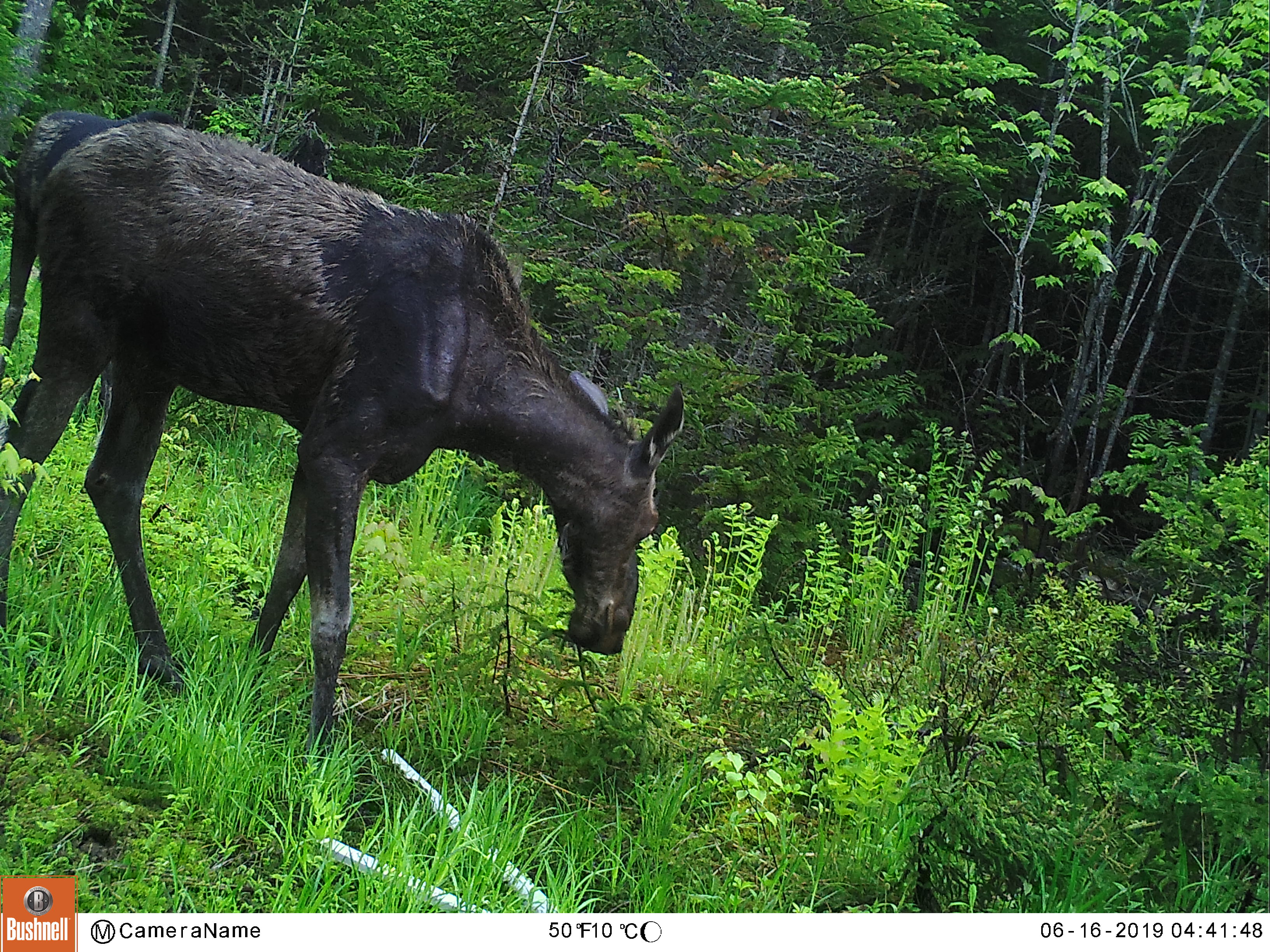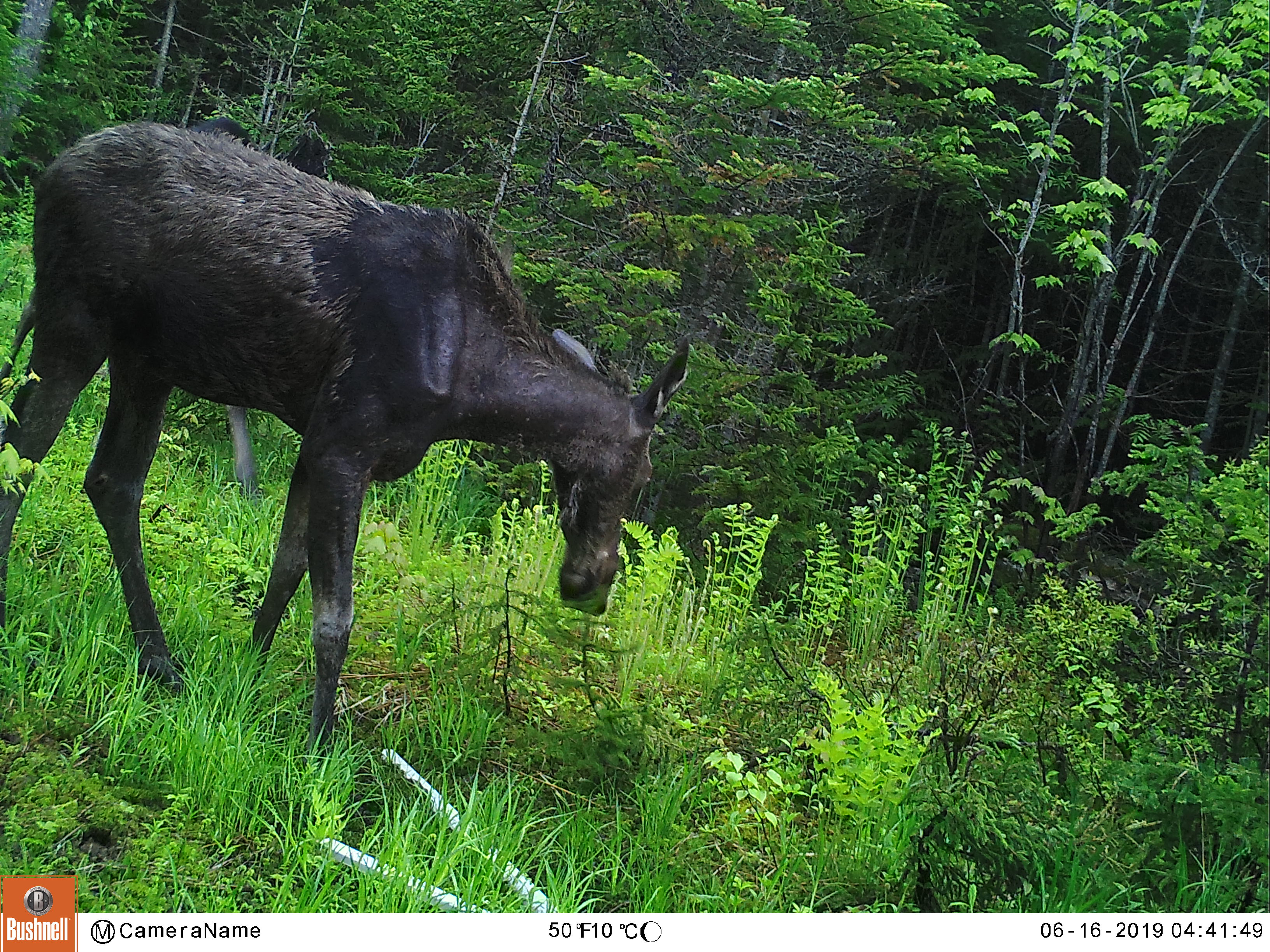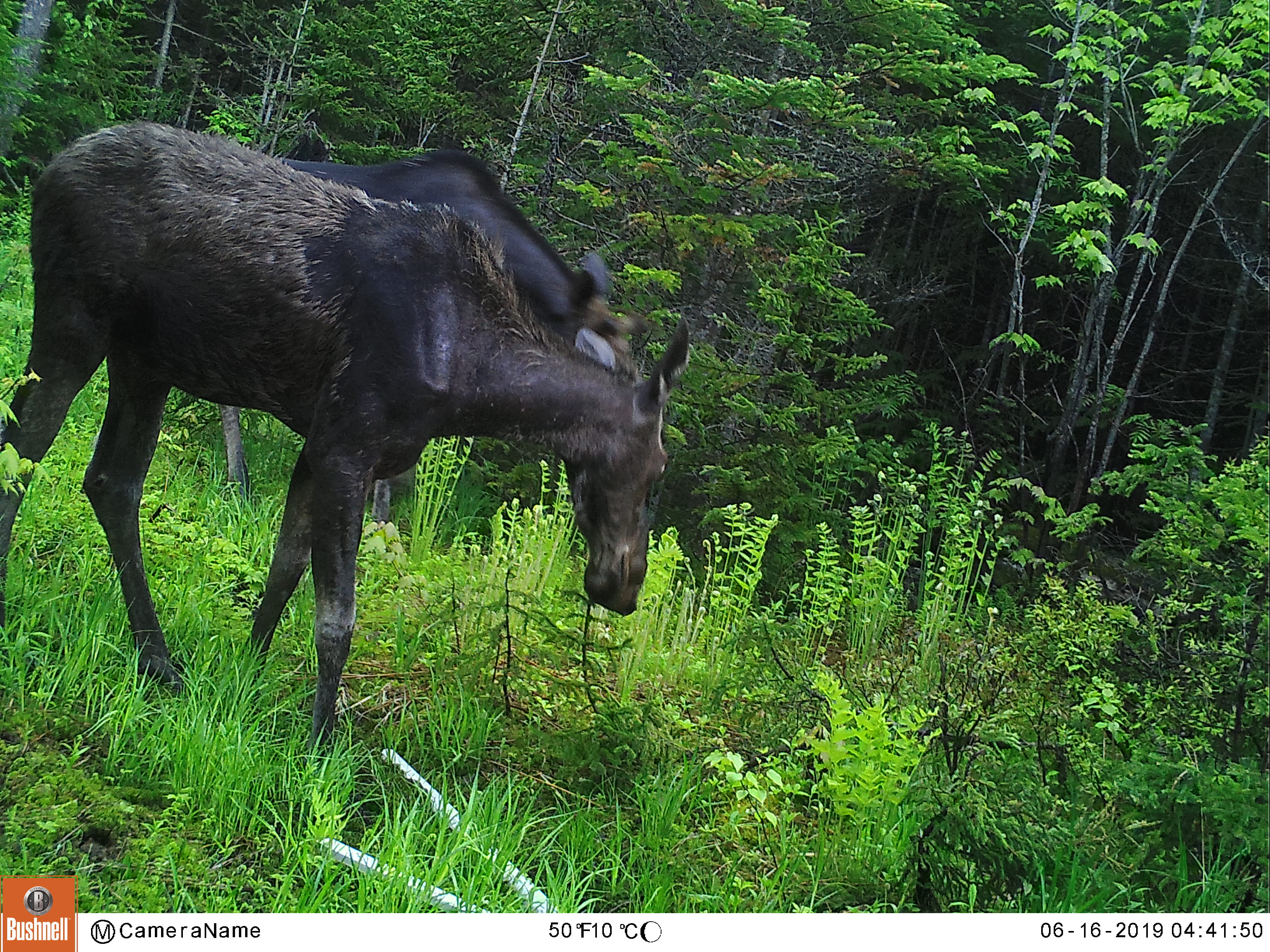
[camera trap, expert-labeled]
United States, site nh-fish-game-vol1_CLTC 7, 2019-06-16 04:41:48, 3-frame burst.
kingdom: Animalia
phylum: Chordata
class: Mammalia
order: Artiodactyla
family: Cervidae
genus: Alces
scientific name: Alces alces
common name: moose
Moose (Alces alces).